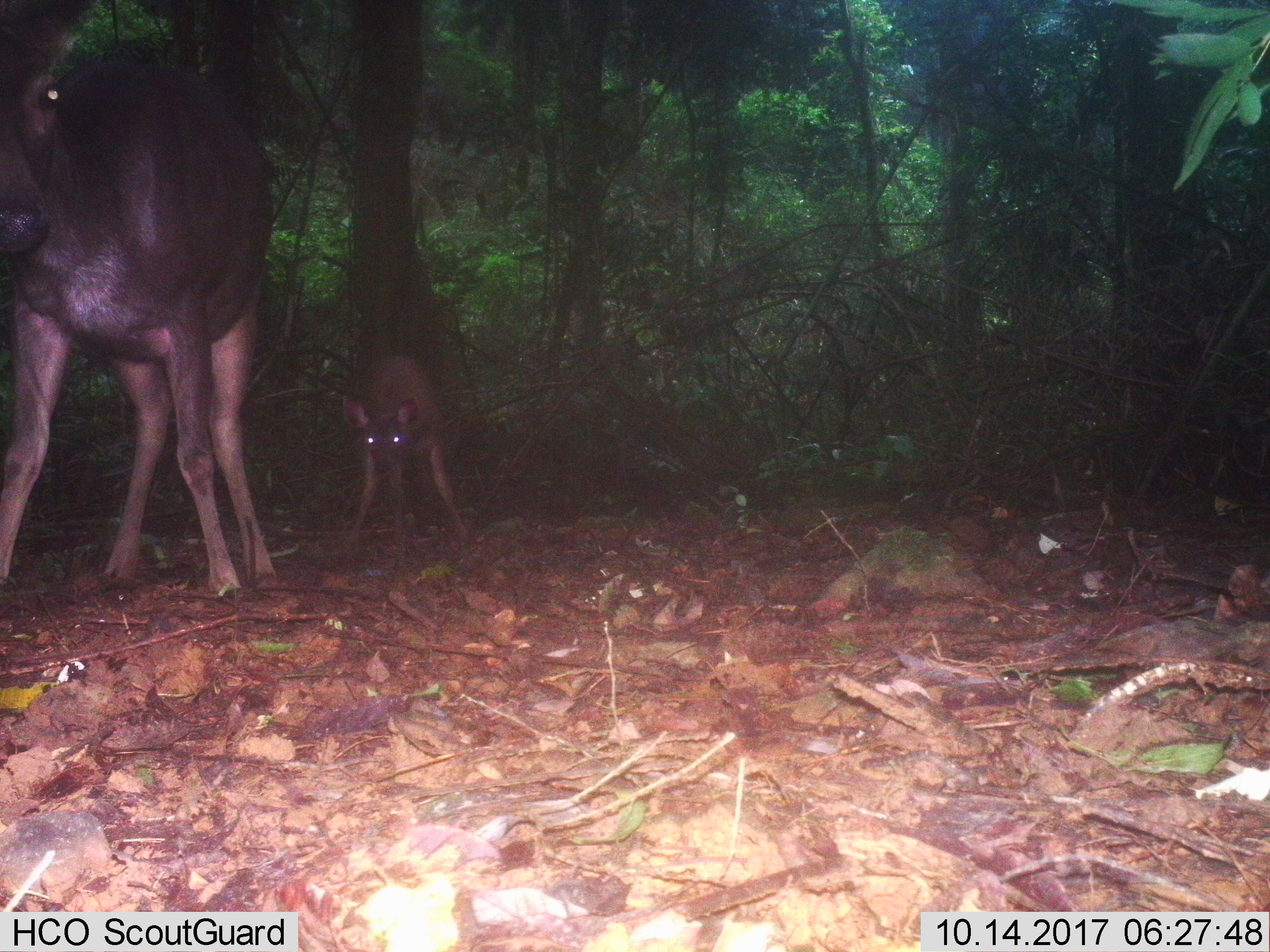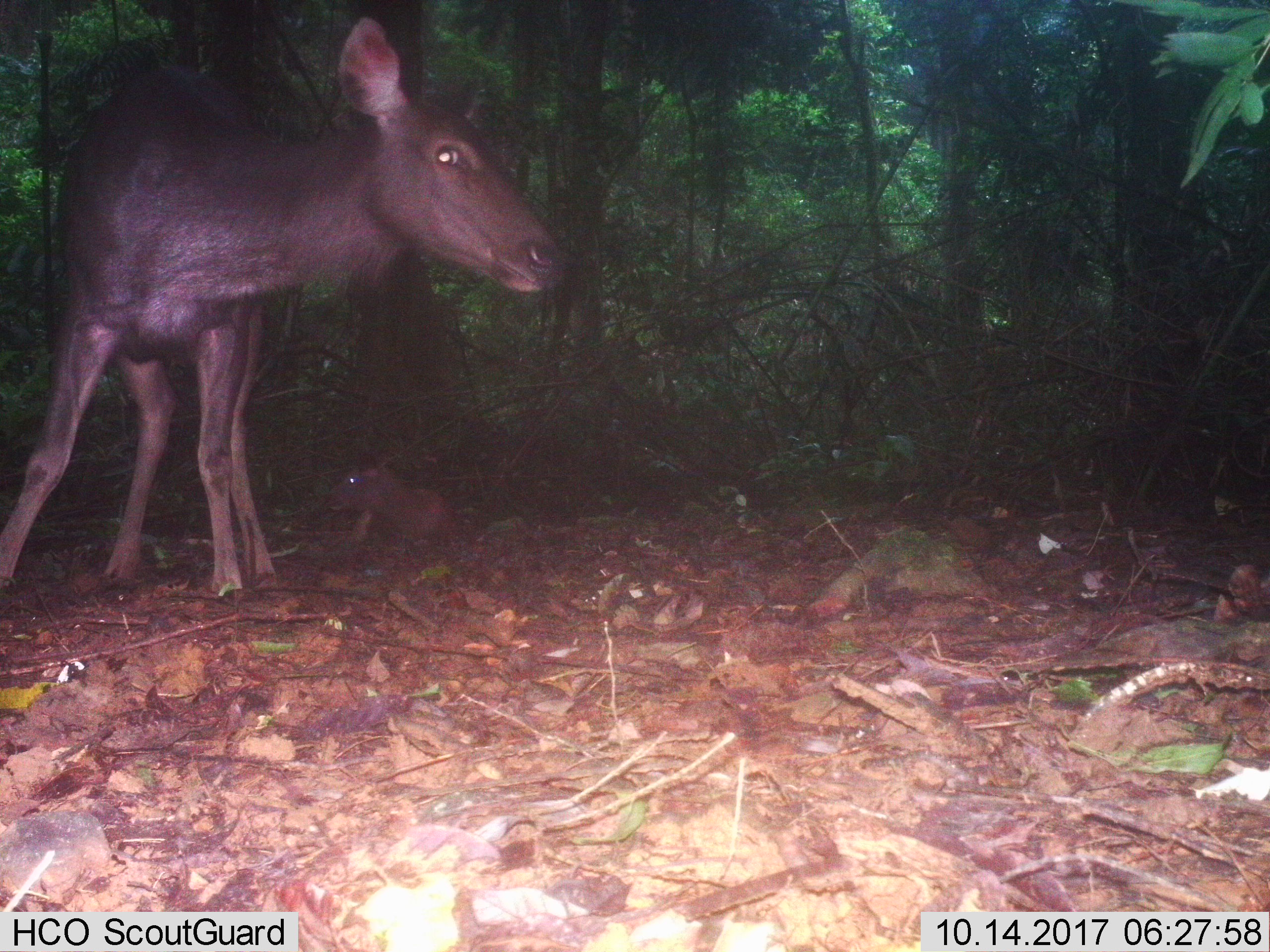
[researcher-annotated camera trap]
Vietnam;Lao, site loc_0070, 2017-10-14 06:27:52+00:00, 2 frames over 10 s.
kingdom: Animalia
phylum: Chordata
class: Mammalia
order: Artiodactyla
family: Cervidae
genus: Rusa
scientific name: Rusa unicolor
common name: sambar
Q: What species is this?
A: Sambar (Rusa unicolor).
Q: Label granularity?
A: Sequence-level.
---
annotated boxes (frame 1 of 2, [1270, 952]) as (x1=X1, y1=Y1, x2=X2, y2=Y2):
sambar: (x1=0, y1=0, x2=276, y2=594); (x1=341, y1=354, x2=469, y2=540)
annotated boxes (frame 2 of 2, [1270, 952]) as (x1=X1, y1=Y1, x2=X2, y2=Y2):
sambar: (x1=0, y1=15, x2=558, y2=592); (x1=328, y1=464, x2=455, y2=538)